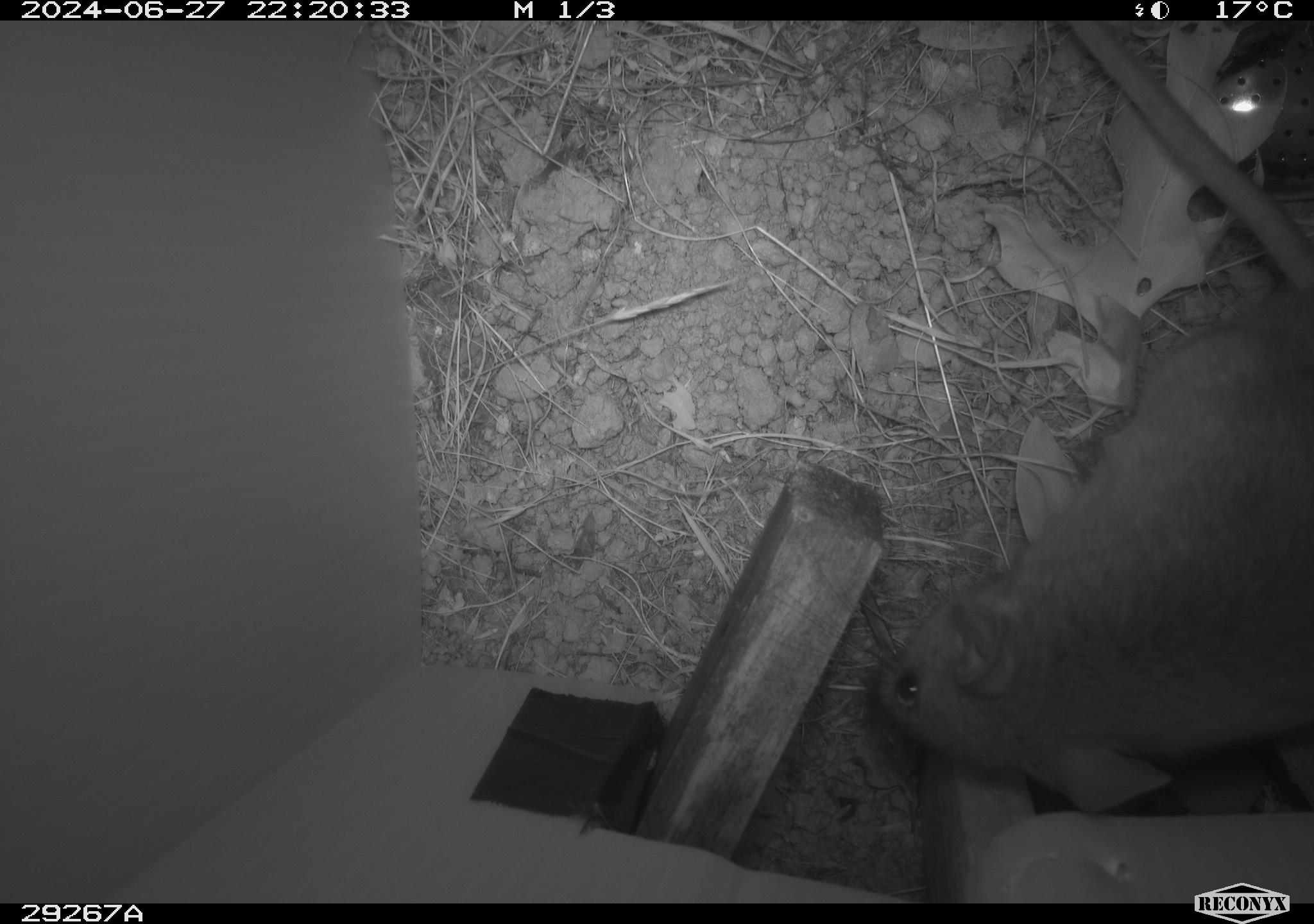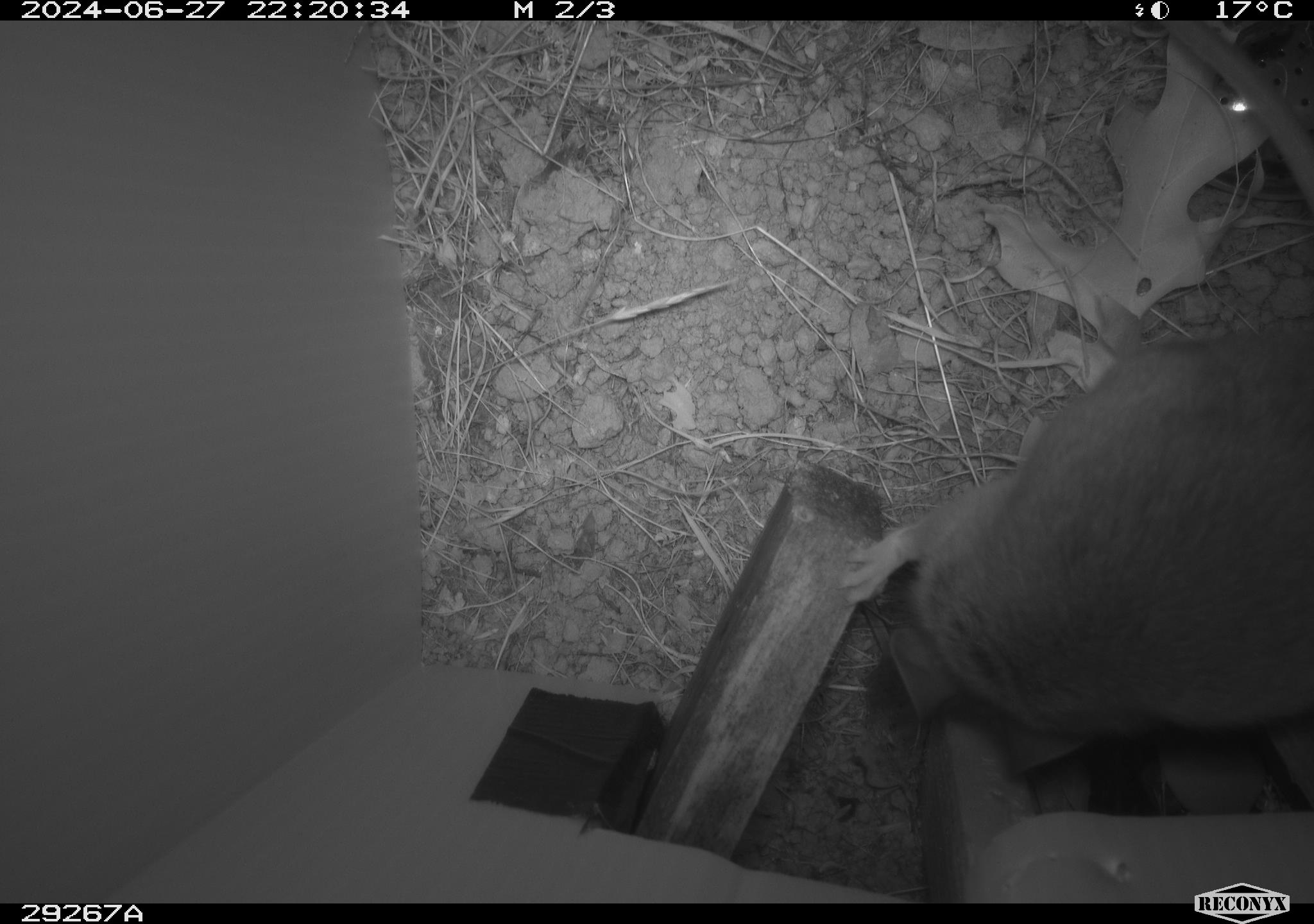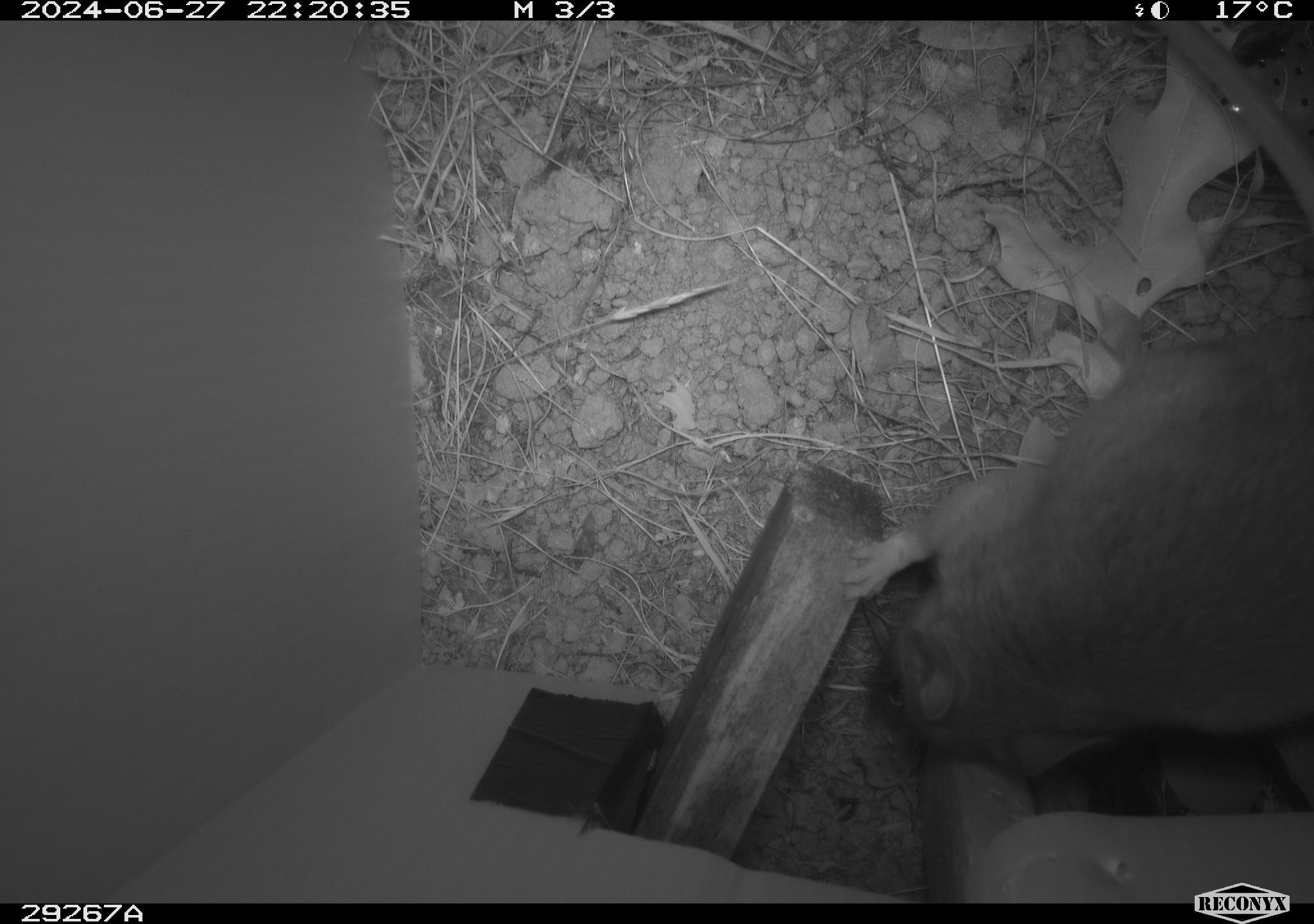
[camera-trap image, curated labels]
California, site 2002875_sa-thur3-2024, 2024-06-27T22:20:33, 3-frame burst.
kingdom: Animalia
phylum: Chordata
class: Mammalia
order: Rodentia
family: Cricetidae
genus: Neotoma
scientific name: Neotoma fuscipes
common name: dusky-footed woodrat